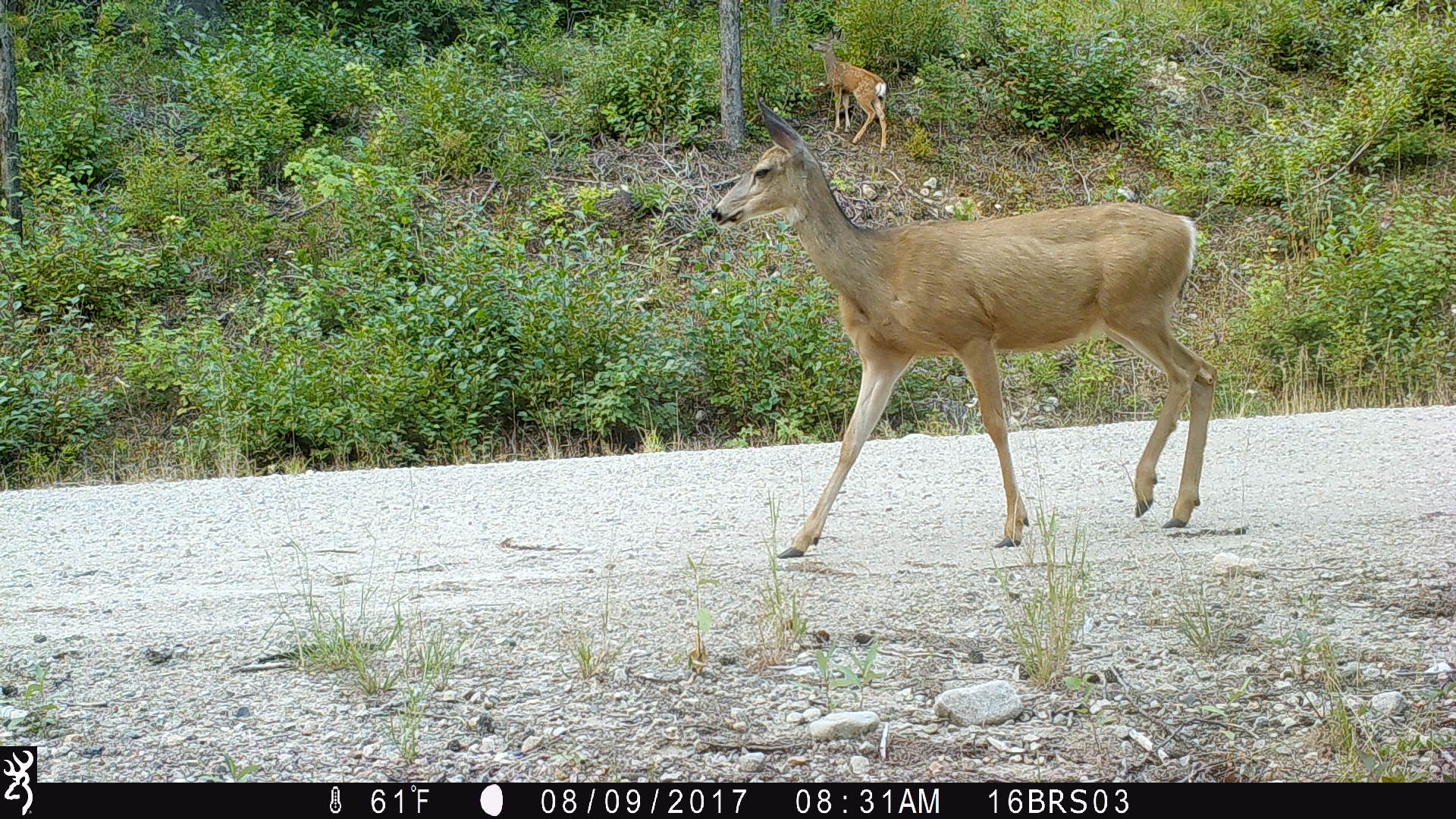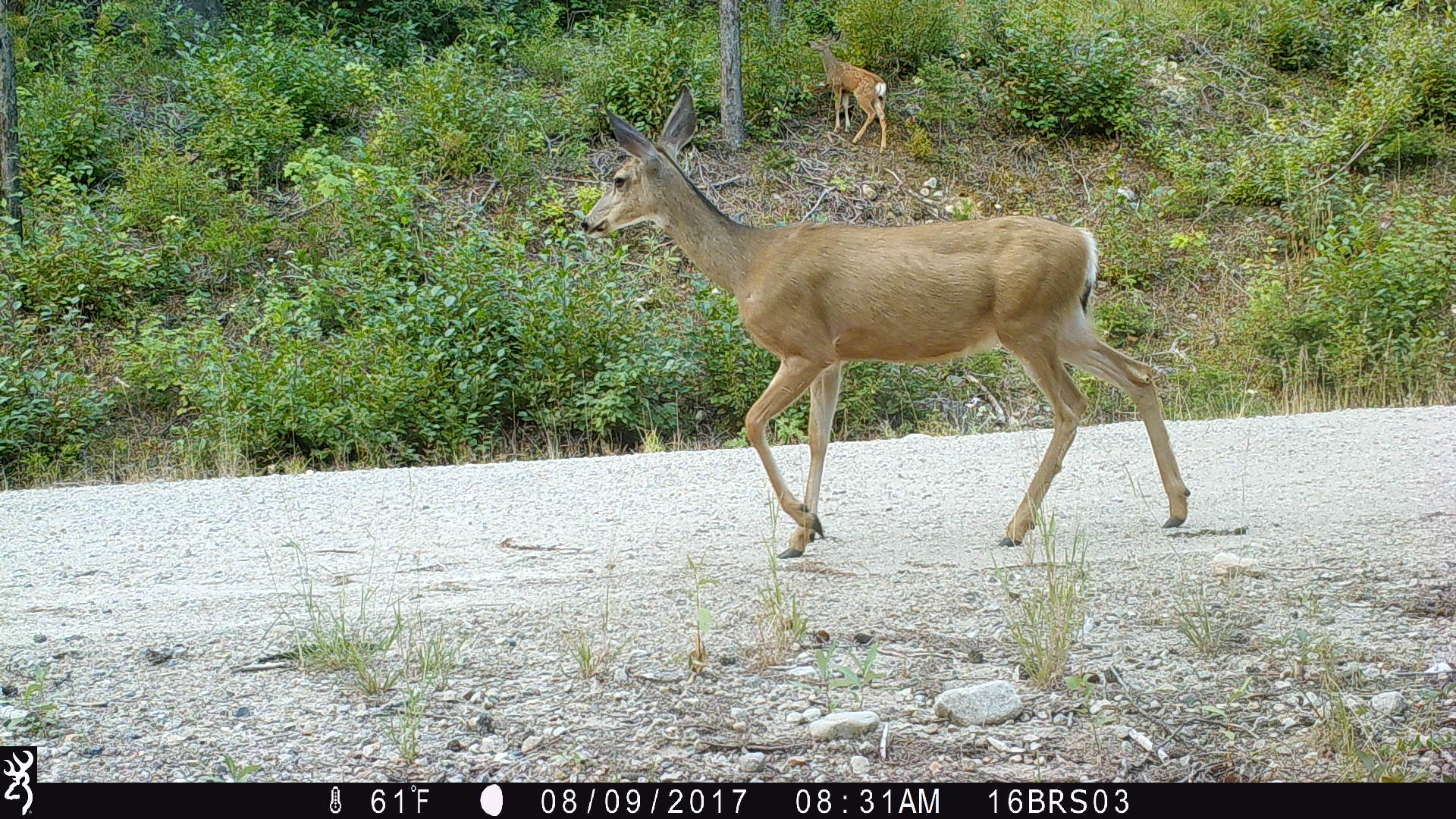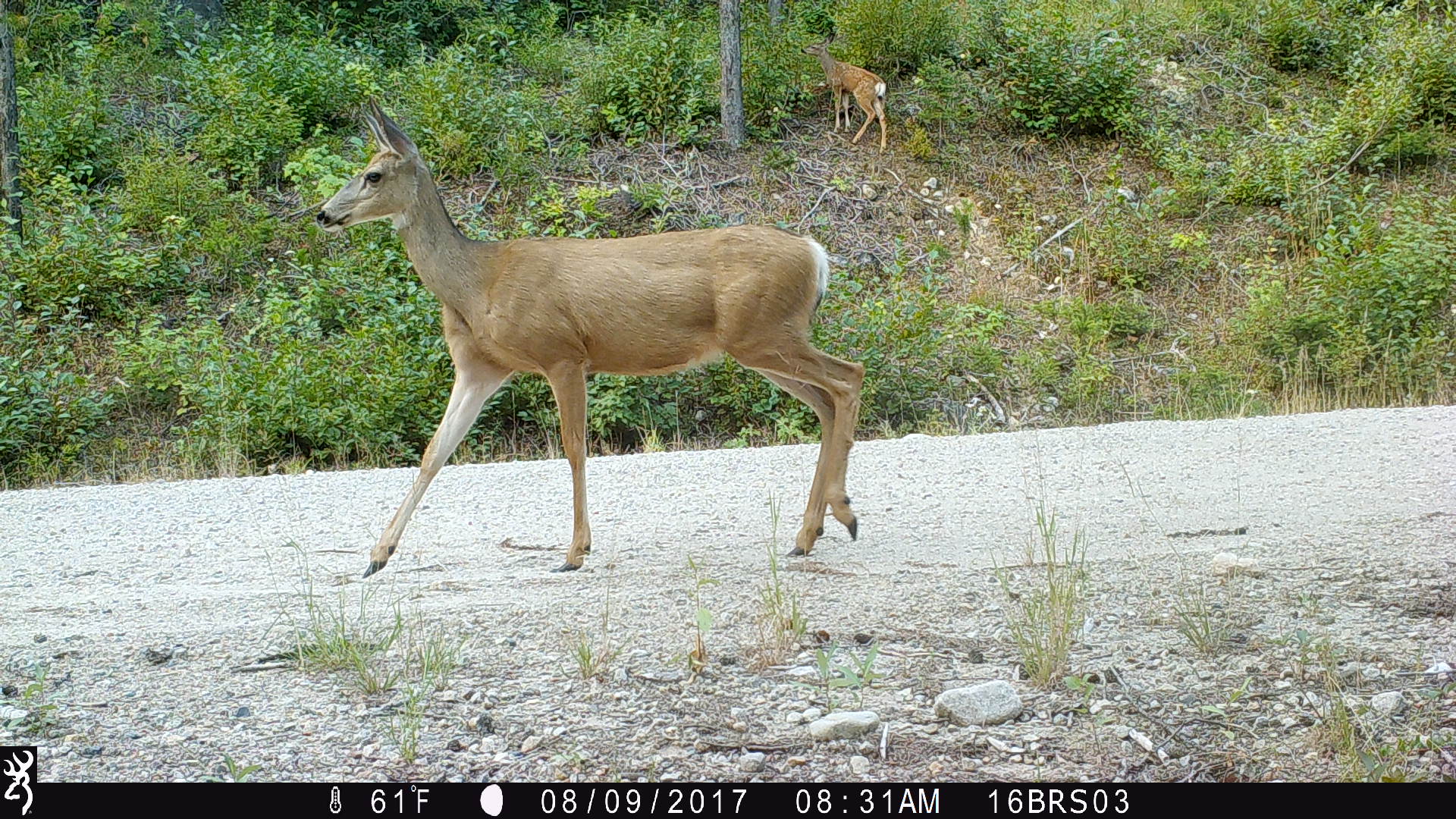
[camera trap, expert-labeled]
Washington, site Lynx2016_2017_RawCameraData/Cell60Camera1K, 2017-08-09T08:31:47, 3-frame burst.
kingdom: Animalia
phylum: Chordata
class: Mammalia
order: Artiodactyla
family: Cervidae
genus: Odocoileus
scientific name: Odocoileus hemionus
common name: mule deer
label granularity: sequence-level